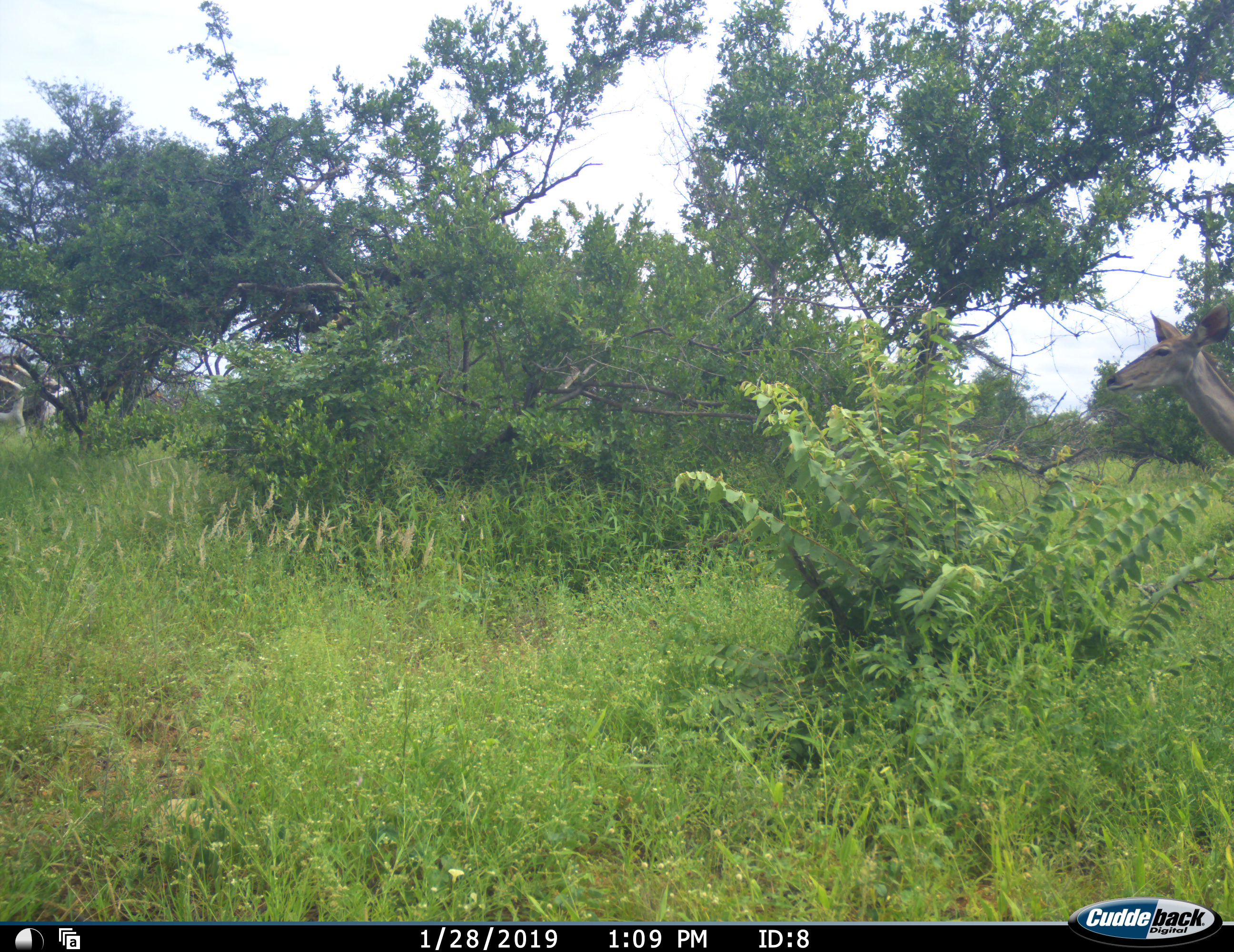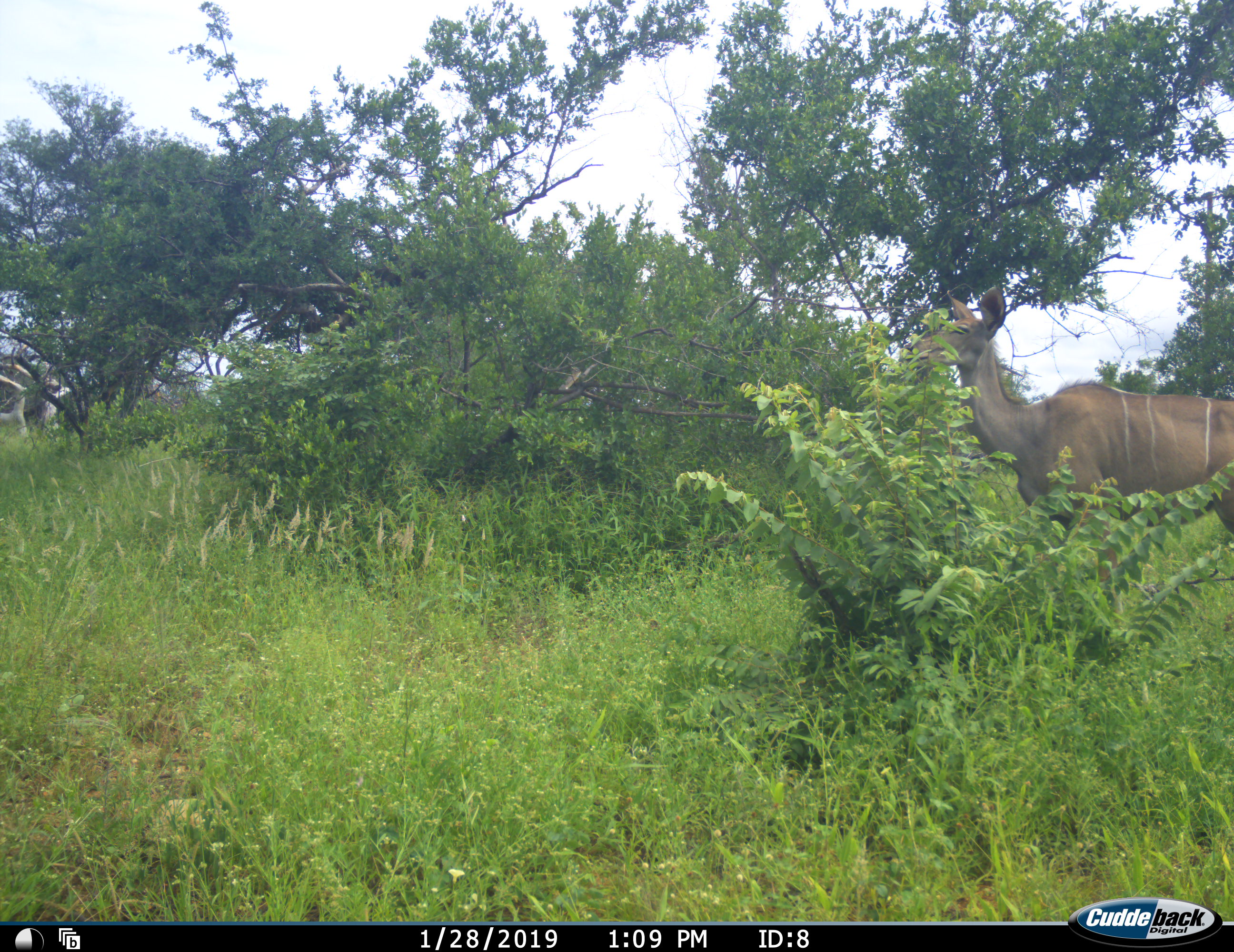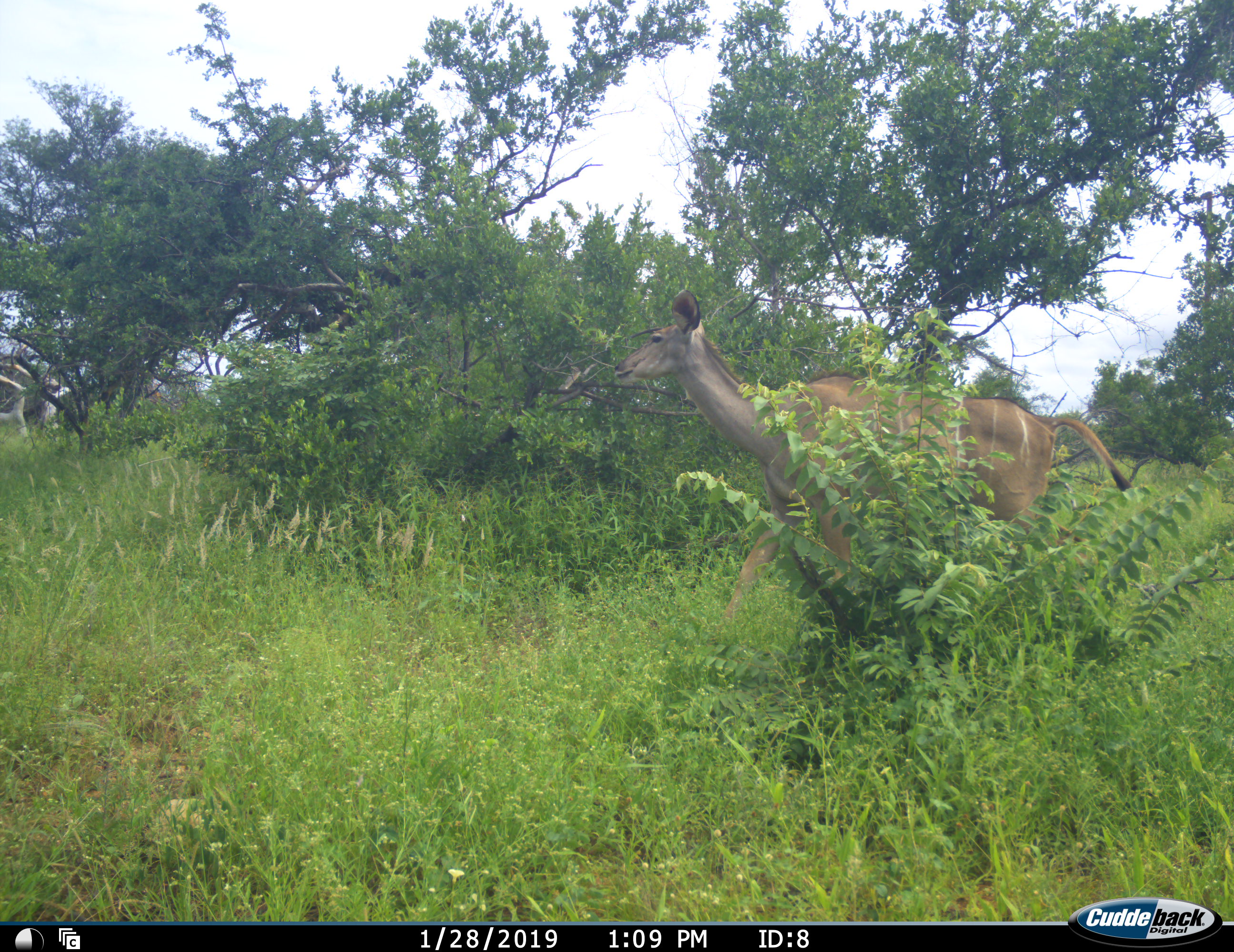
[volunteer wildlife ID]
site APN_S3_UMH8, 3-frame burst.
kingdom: Animalia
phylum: Chordata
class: Mammalia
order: Artiodactyla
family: Bovidae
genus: Tragelaphus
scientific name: Tragelaphus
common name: kudu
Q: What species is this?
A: Kudu (Tragelaphus).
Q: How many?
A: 1.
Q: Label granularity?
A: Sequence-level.